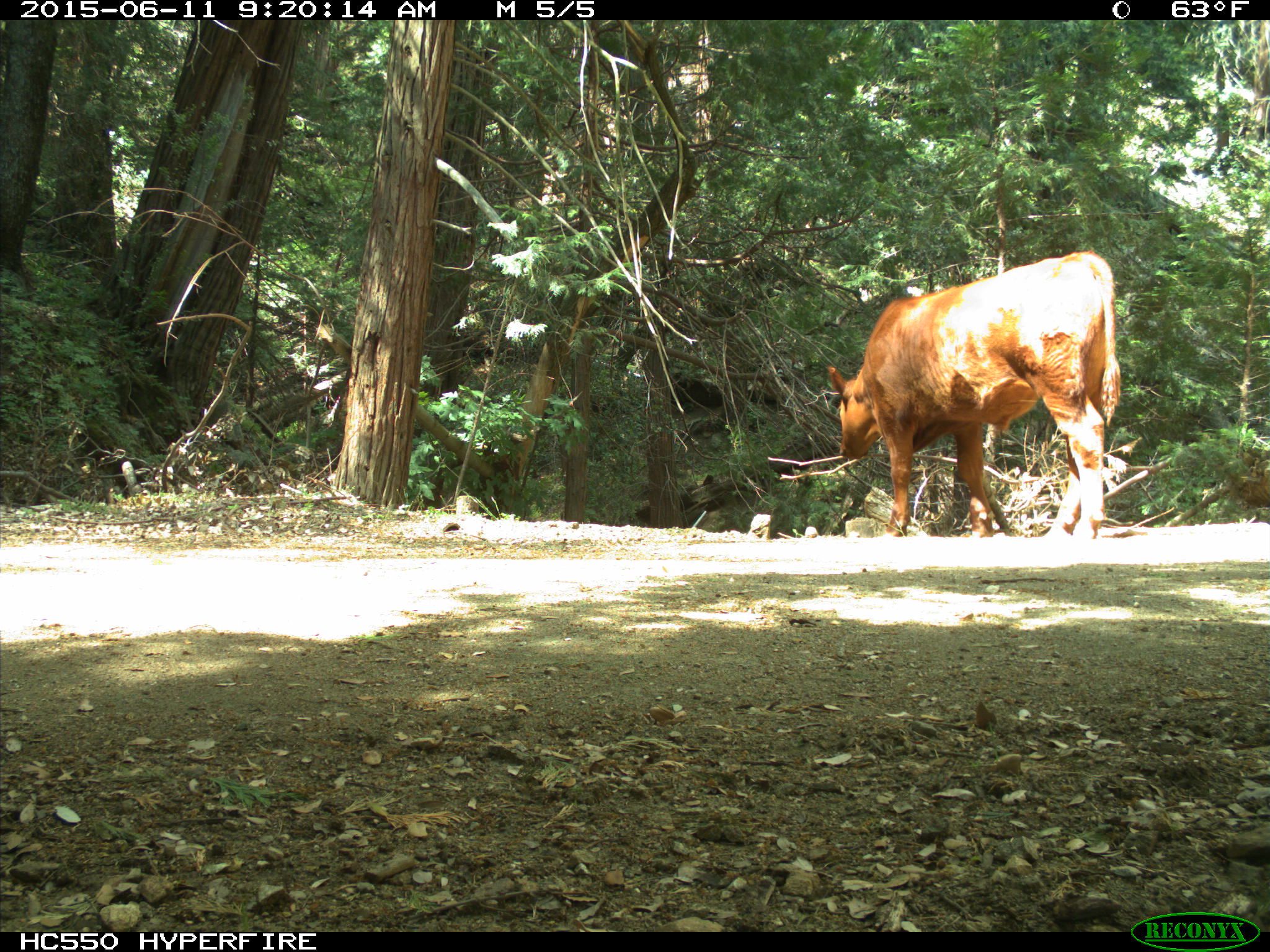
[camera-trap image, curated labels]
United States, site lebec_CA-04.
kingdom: Animalia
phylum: Chordata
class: Mammalia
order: Artiodactyla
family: Bovidae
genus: Bos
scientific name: Bos taurus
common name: domestic cow